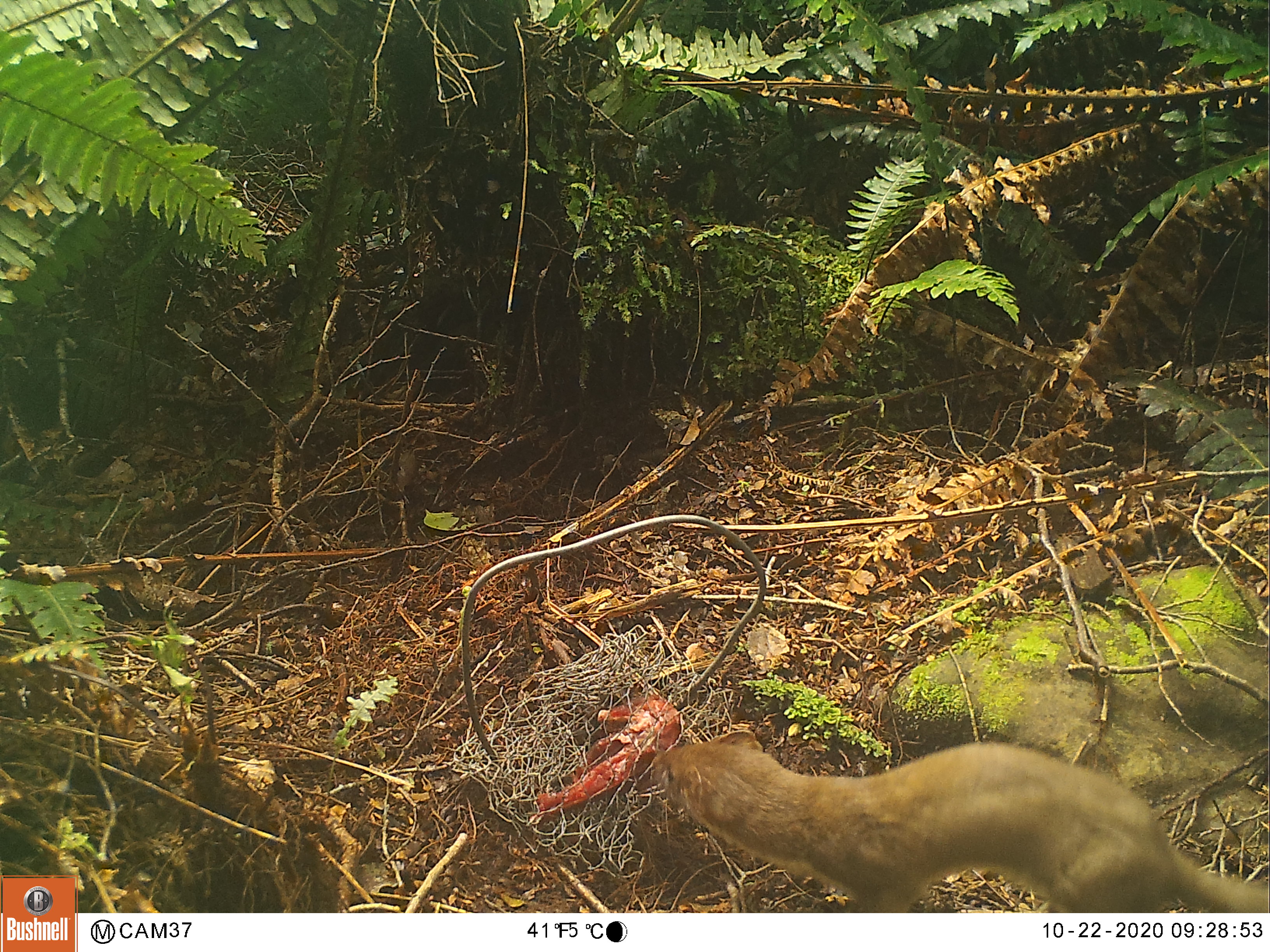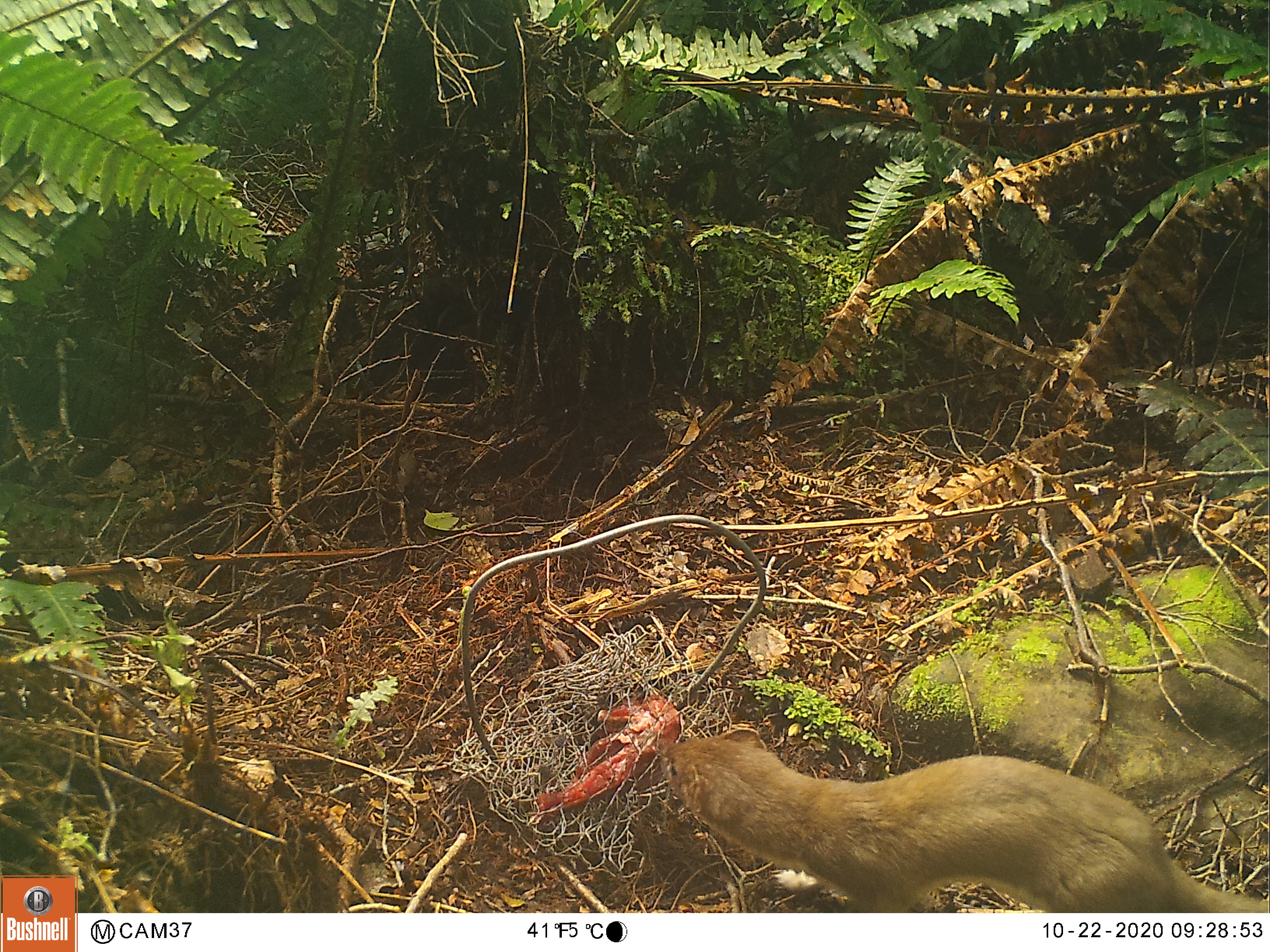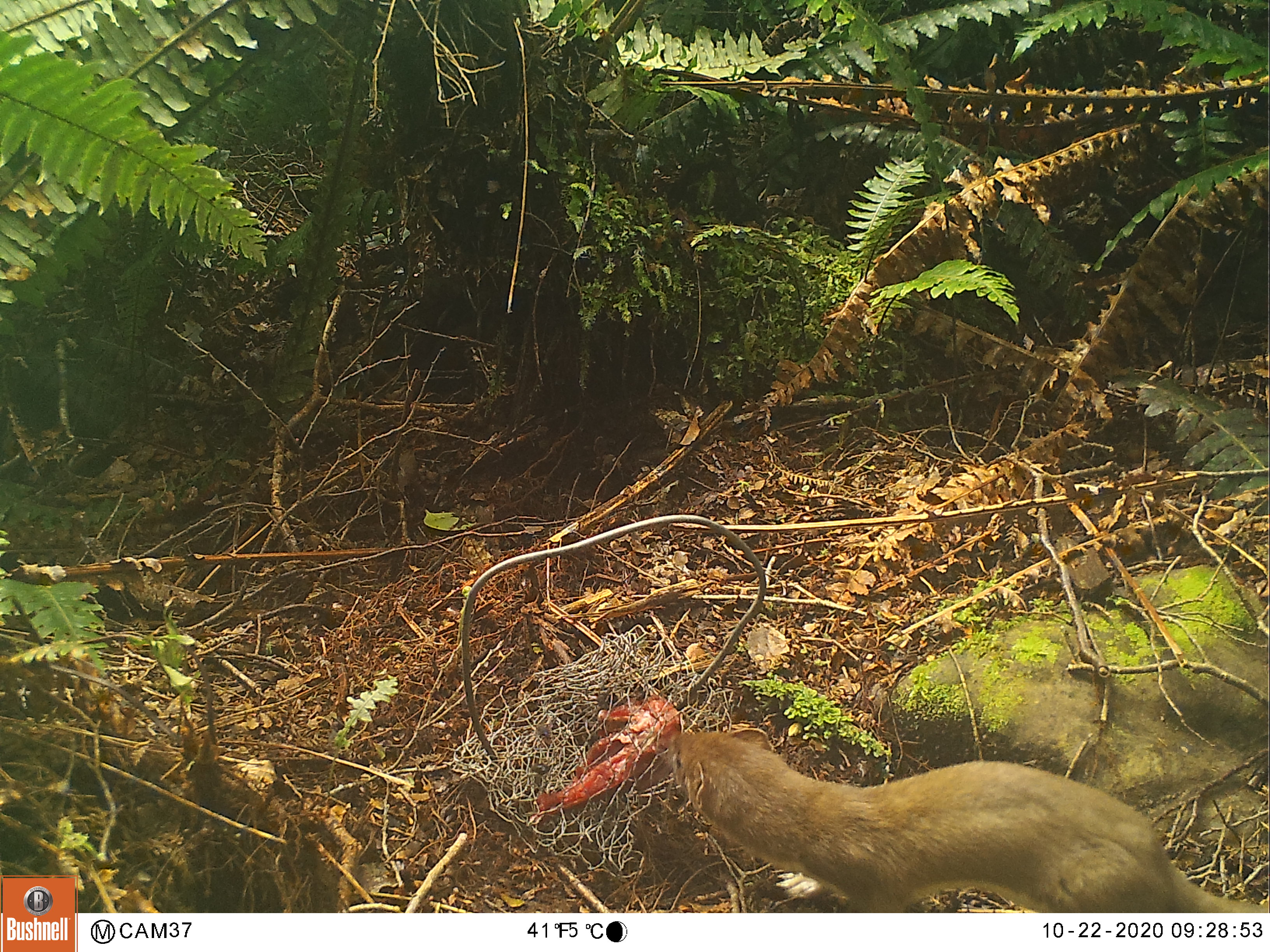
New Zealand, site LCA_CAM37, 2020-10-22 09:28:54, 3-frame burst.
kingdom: Animalia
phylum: Chordata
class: Mammalia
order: Carnivora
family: Mustelidae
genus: Mustela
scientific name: Mustela erminea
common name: stoat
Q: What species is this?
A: Stoat (Mustela erminea).